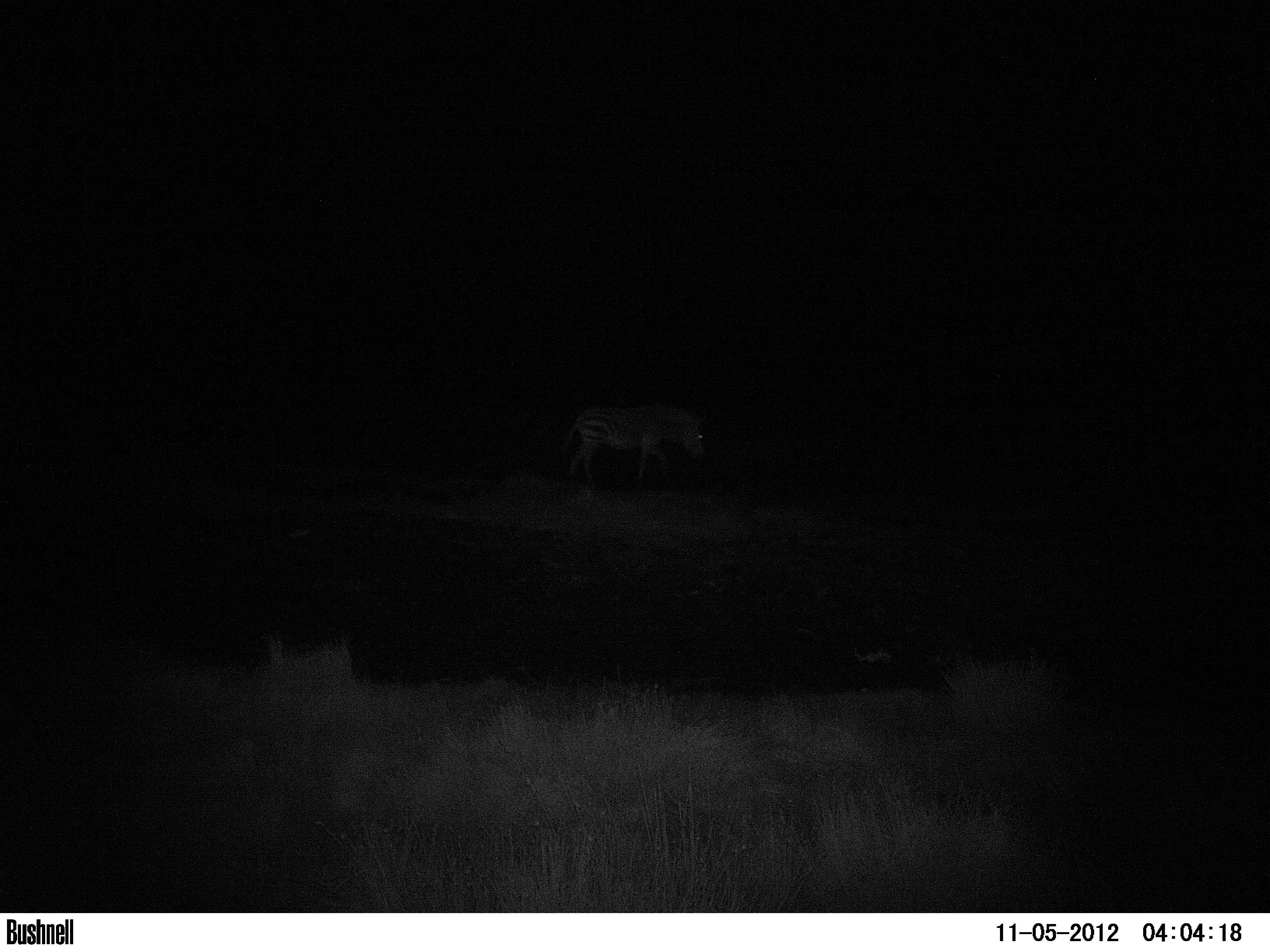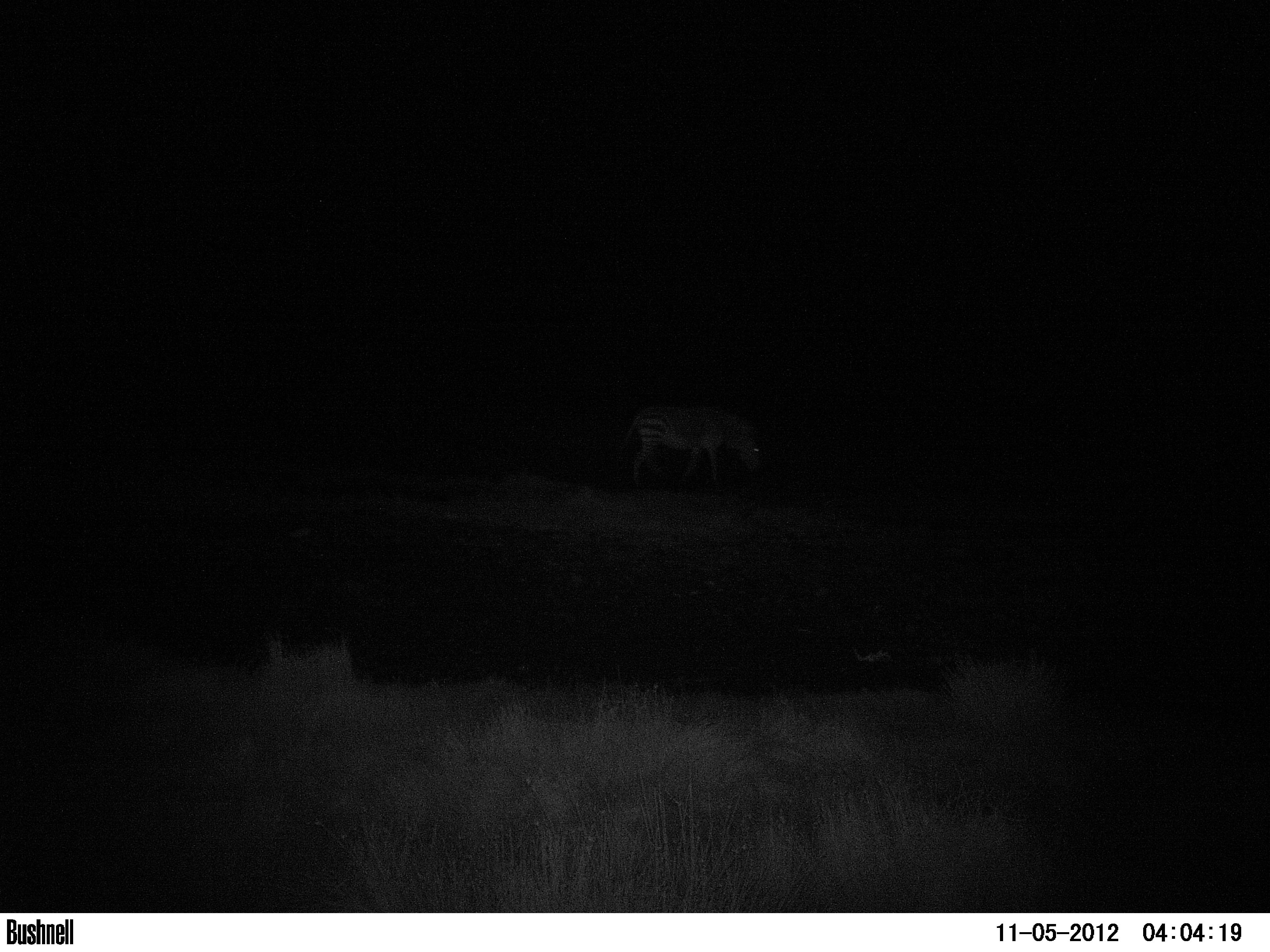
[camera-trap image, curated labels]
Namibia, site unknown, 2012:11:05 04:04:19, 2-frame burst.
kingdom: Animalia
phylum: Chordata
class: Mammalia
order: Perissodactyla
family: Equidae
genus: Equus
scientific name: Equus zebra hartmannae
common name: hartmann's mountain zebra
Equus zebra hartmannae (hartmann's mountain zebra).